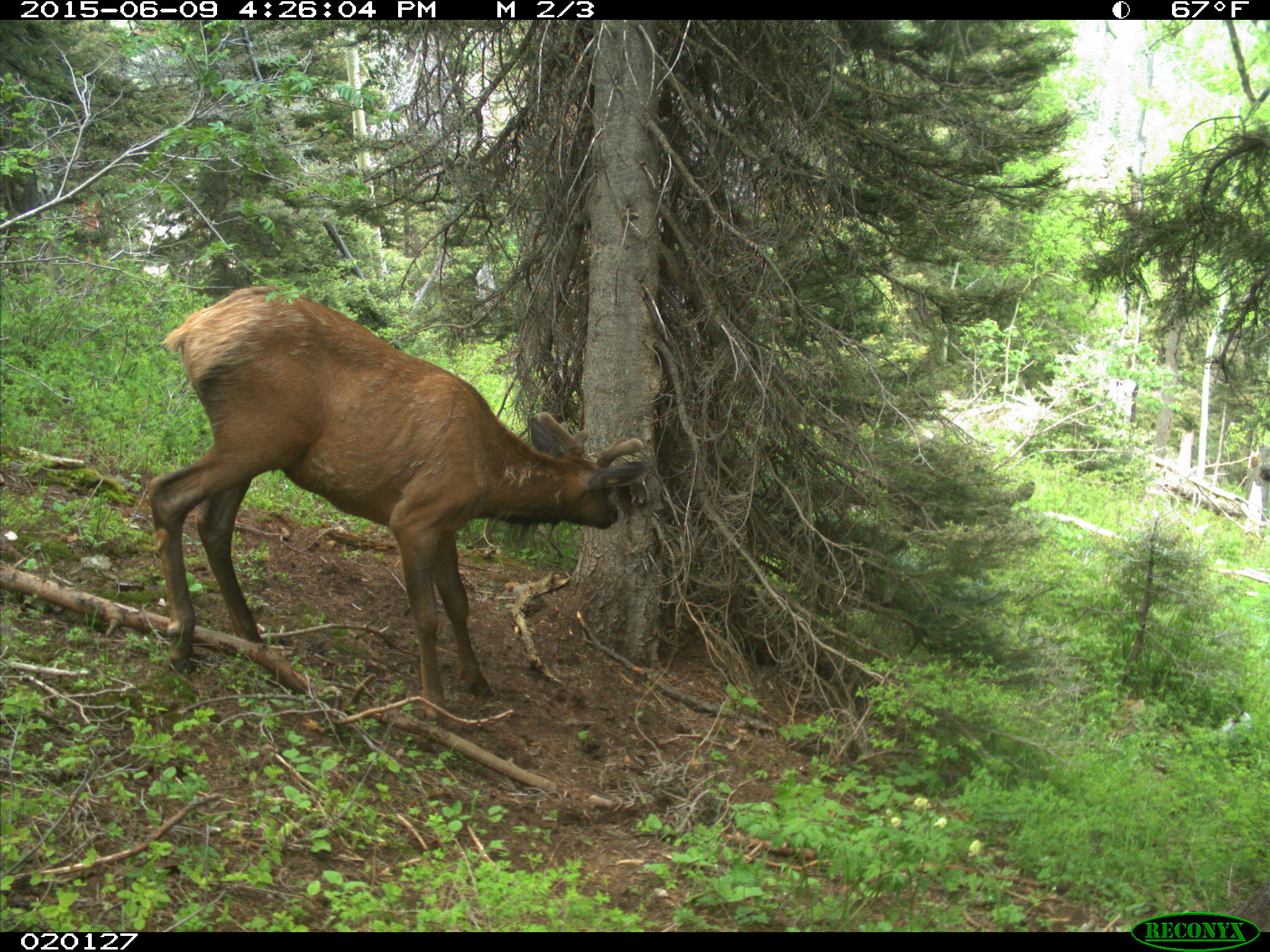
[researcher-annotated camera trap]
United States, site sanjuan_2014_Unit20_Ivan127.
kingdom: Animalia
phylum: Chordata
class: Mammalia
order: Artiodactyla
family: Cervidae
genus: Cervus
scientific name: Cervus elaphus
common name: red deer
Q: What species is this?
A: Cervus elaphus (red deer).